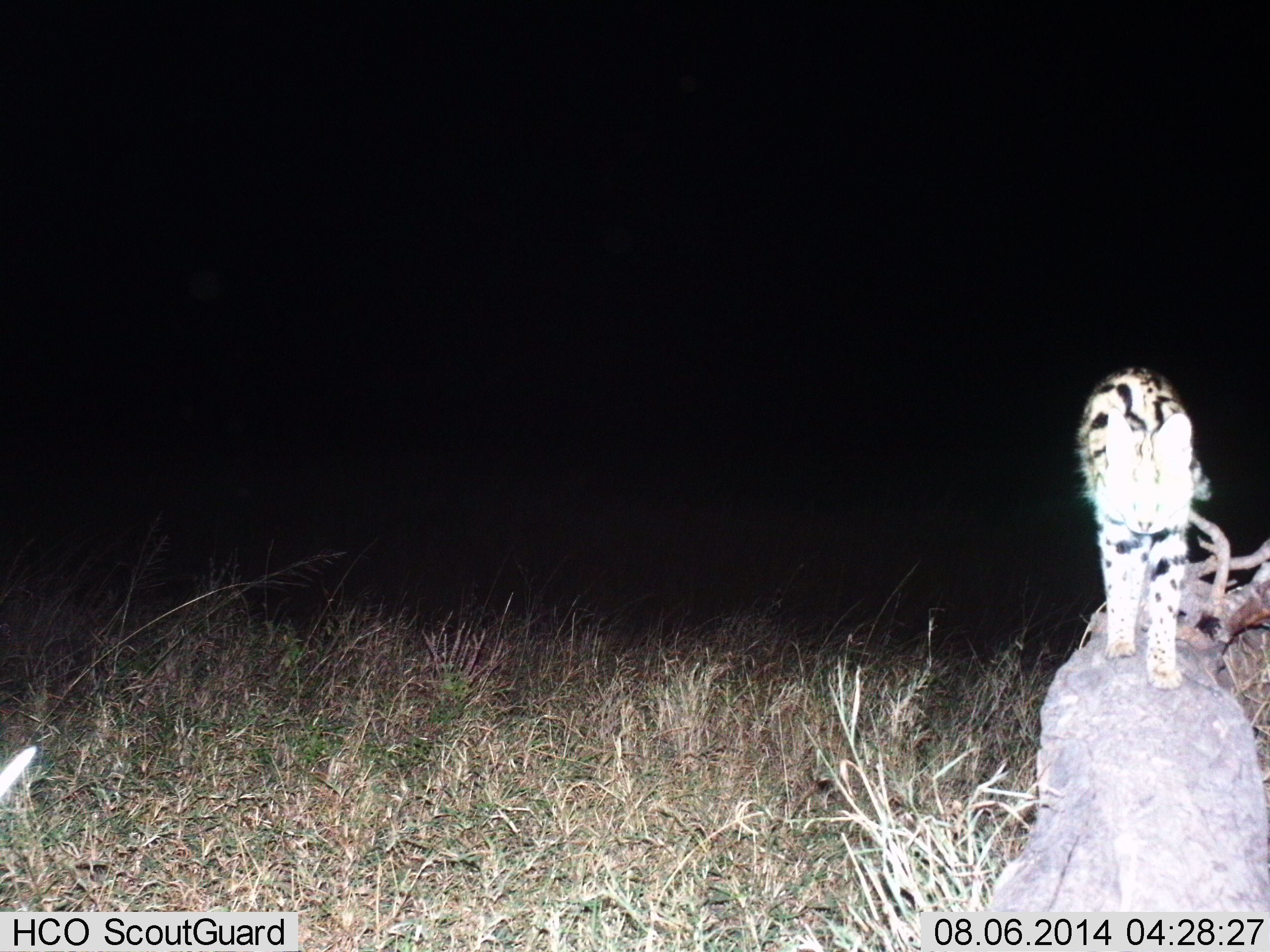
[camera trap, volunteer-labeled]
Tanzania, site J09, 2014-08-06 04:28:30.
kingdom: Animalia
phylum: Chordata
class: Mammalia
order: Carnivora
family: Felidae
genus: Leptailurus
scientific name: Leptailurus serval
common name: serval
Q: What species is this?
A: Serval (Leptailurus serval).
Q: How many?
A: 1.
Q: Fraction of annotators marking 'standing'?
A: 90%.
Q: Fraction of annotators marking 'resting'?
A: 0%.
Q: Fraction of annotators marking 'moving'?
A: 20%.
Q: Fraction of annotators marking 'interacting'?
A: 0%.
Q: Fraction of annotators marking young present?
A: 0%.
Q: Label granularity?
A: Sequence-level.